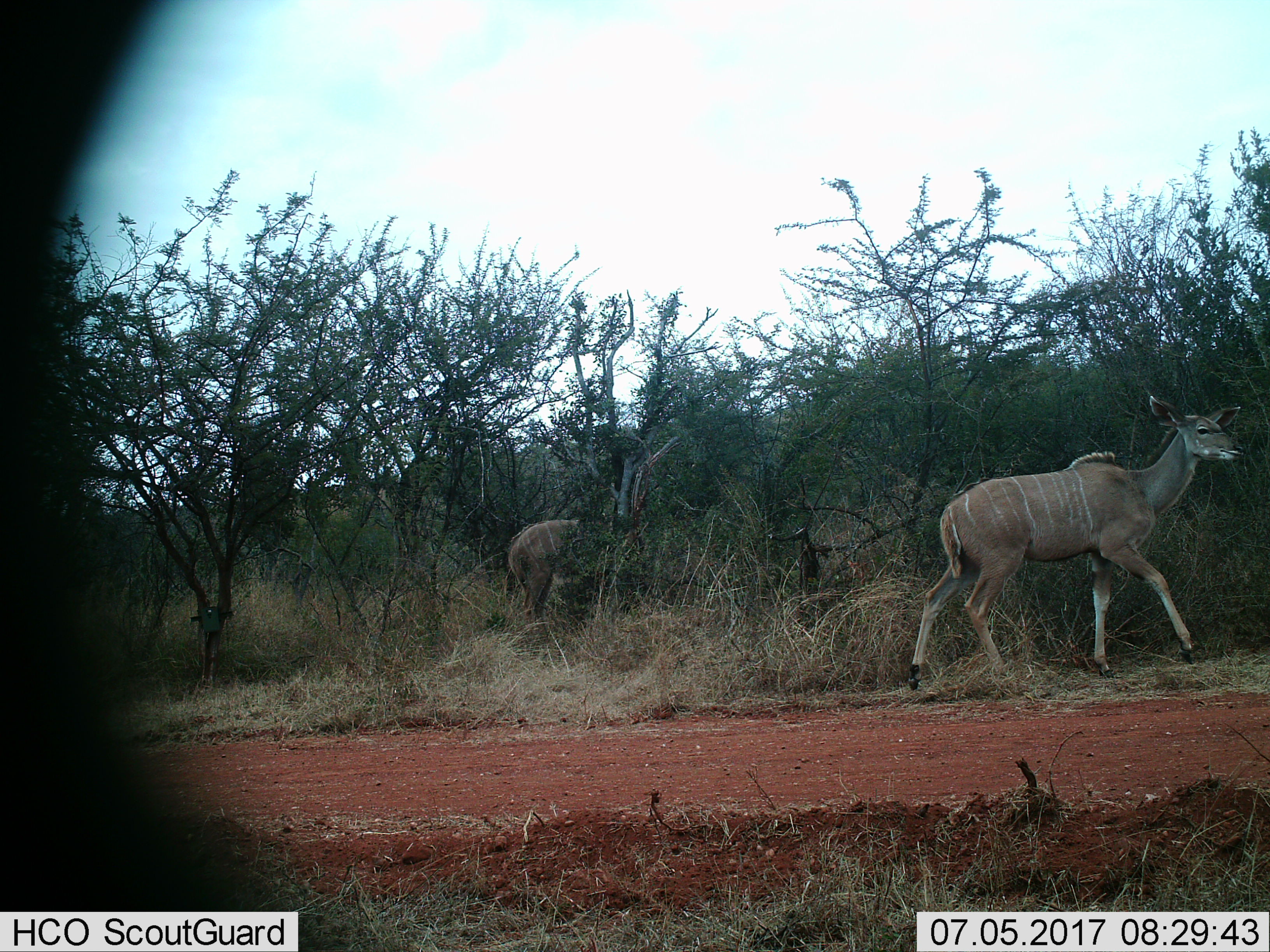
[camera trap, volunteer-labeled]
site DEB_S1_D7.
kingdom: Animalia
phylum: Chordata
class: Mammalia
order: Artiodactyla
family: Bovidae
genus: Tragelaphus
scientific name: Tragelaphus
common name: kudu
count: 2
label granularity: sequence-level